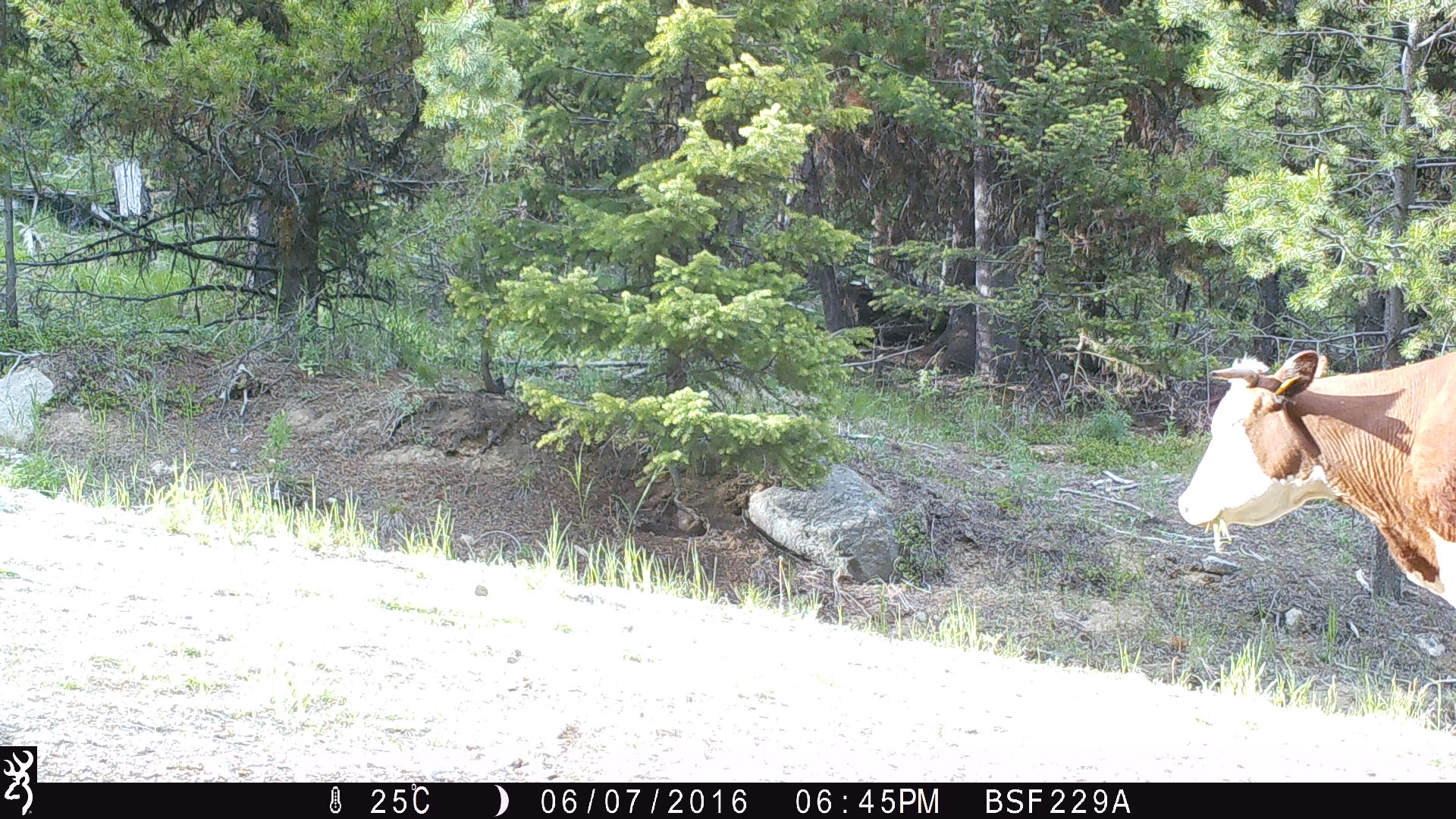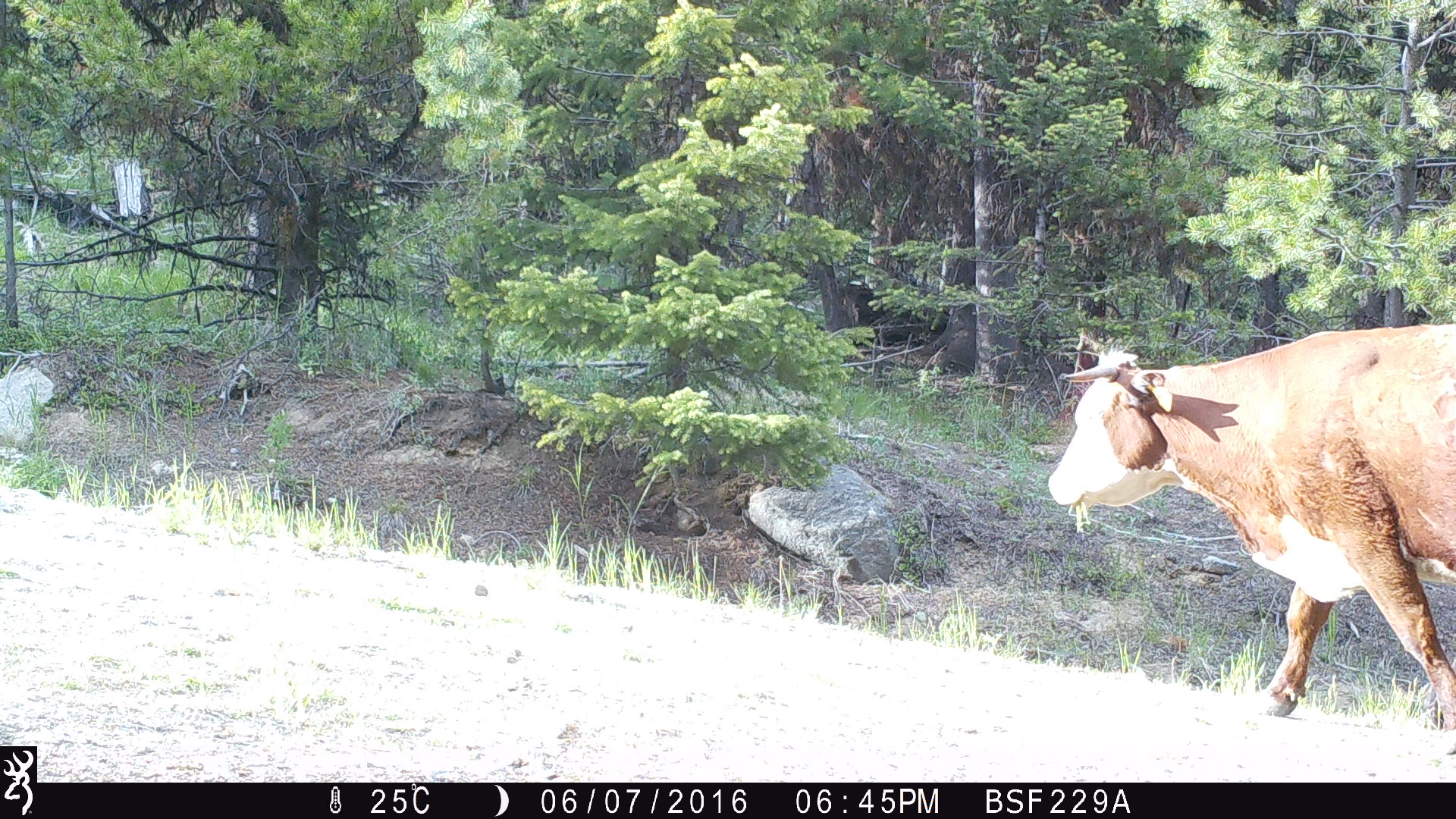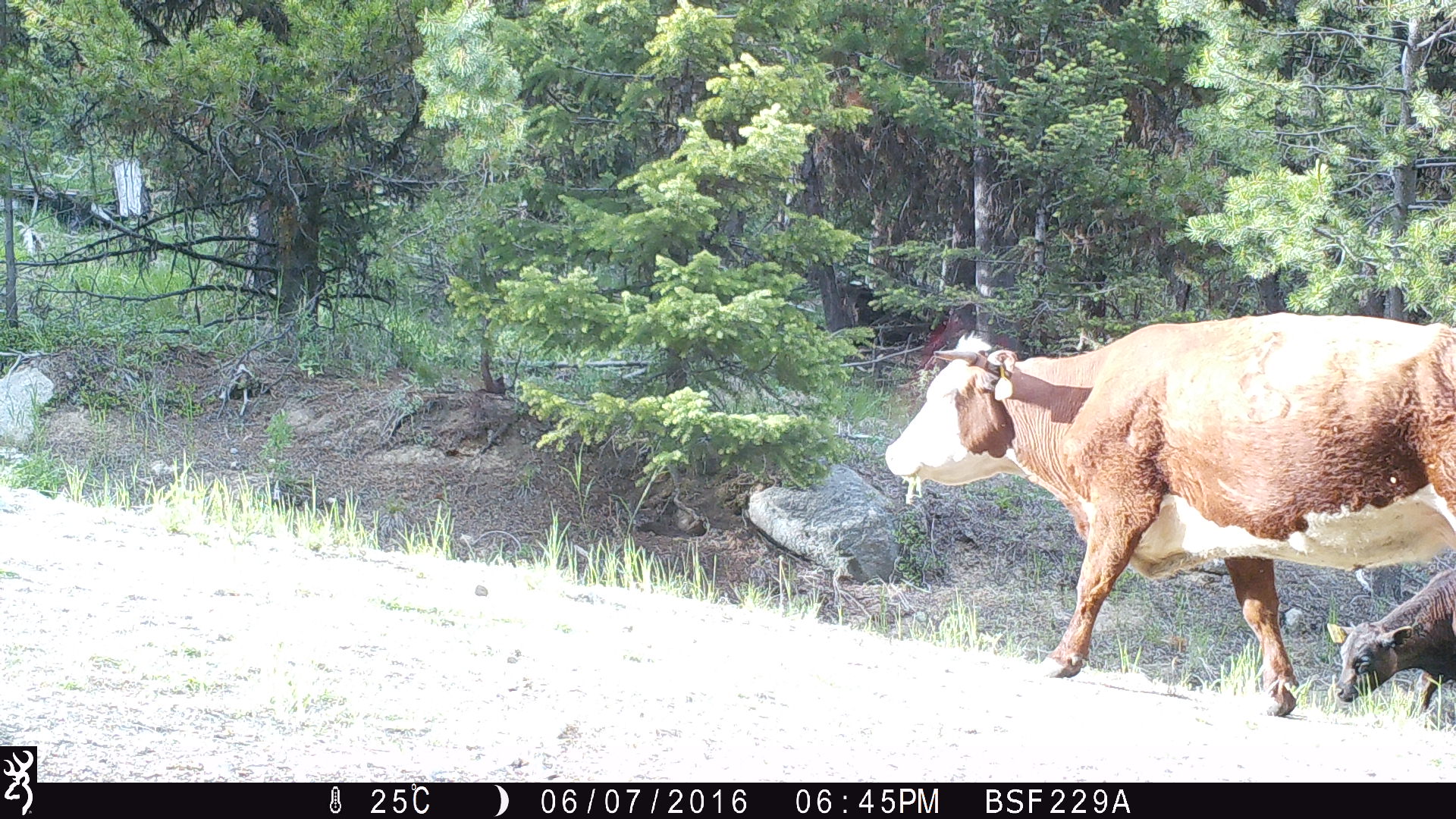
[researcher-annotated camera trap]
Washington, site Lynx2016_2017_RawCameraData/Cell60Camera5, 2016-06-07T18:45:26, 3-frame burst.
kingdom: Animalia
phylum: Chordata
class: Mammalia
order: Artiodactyla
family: Bovidae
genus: Bos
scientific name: Bos taurus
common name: domestic cattle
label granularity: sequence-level